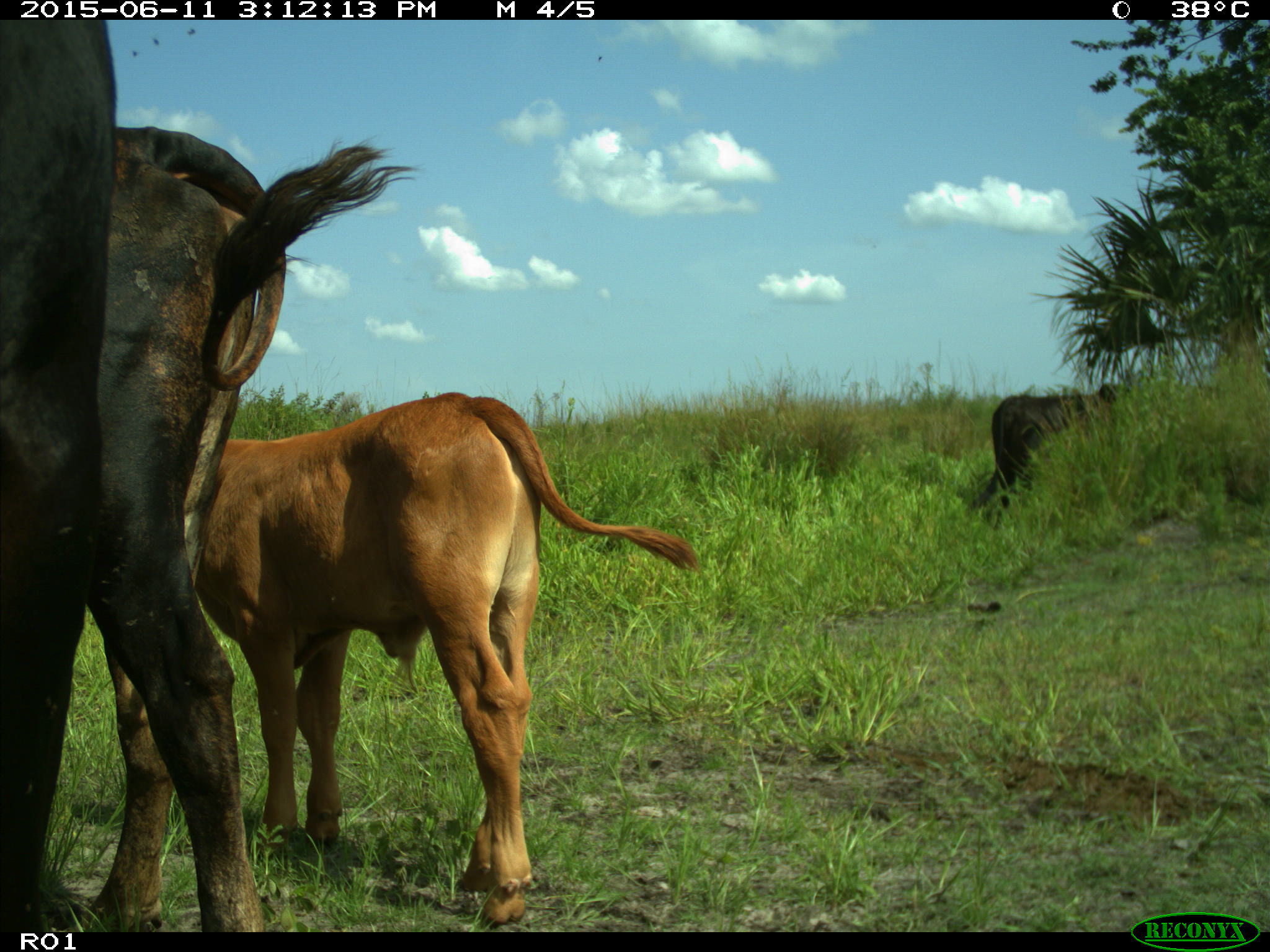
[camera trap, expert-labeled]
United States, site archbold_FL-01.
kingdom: Animalia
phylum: Chordata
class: Mammalia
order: Artiodactyla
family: Bovidae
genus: Bos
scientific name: Bos taurus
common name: domestic cow